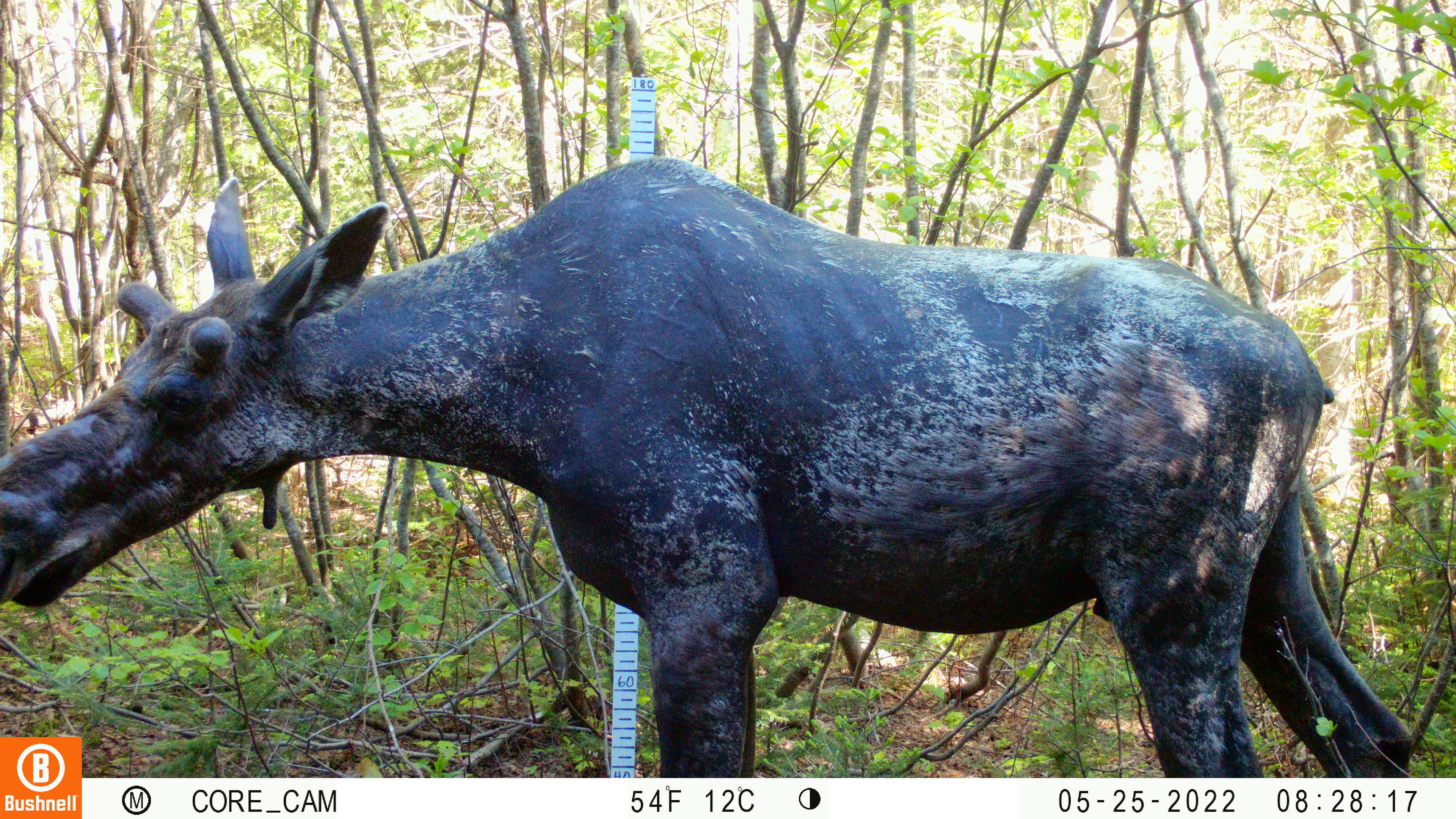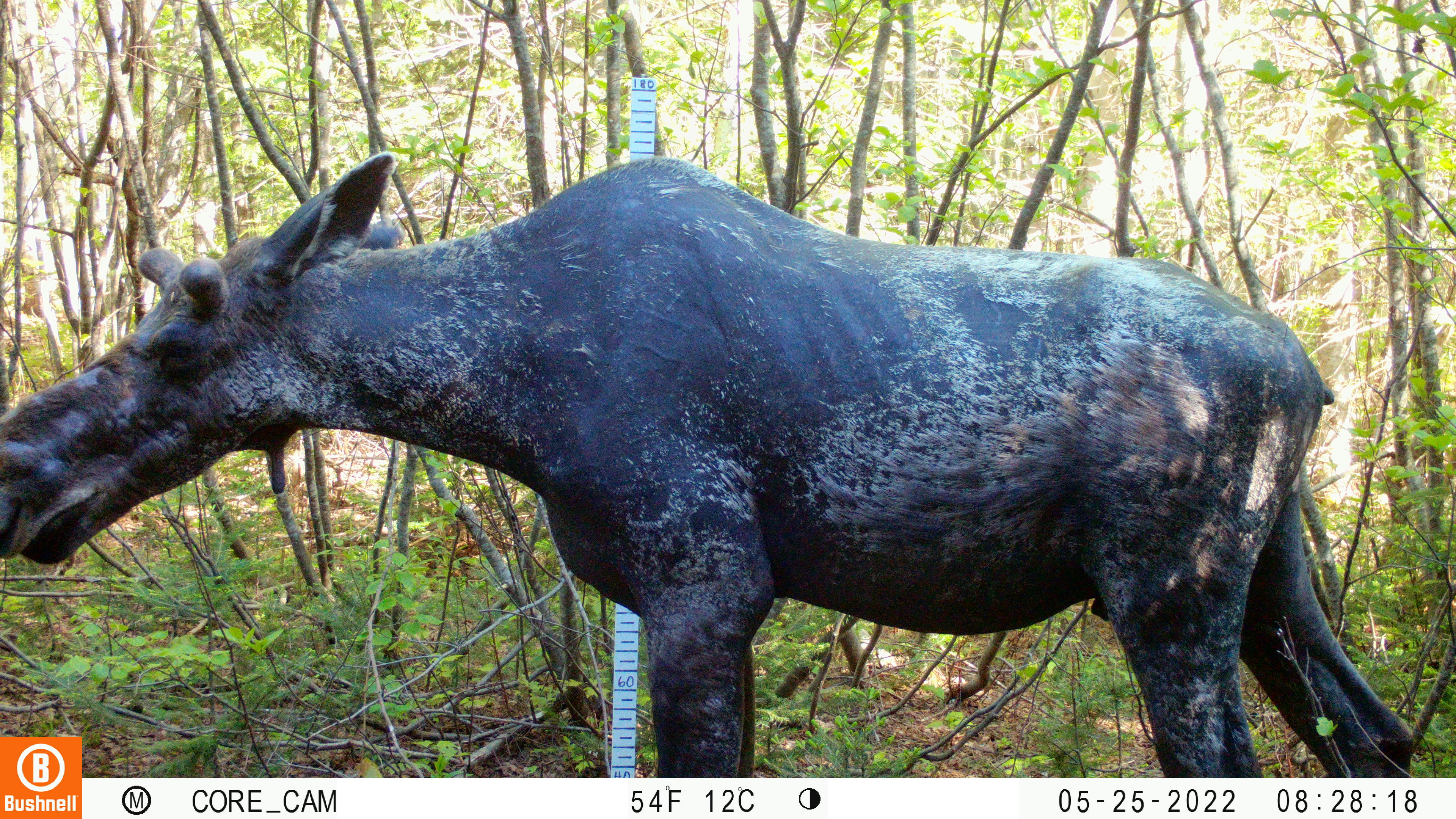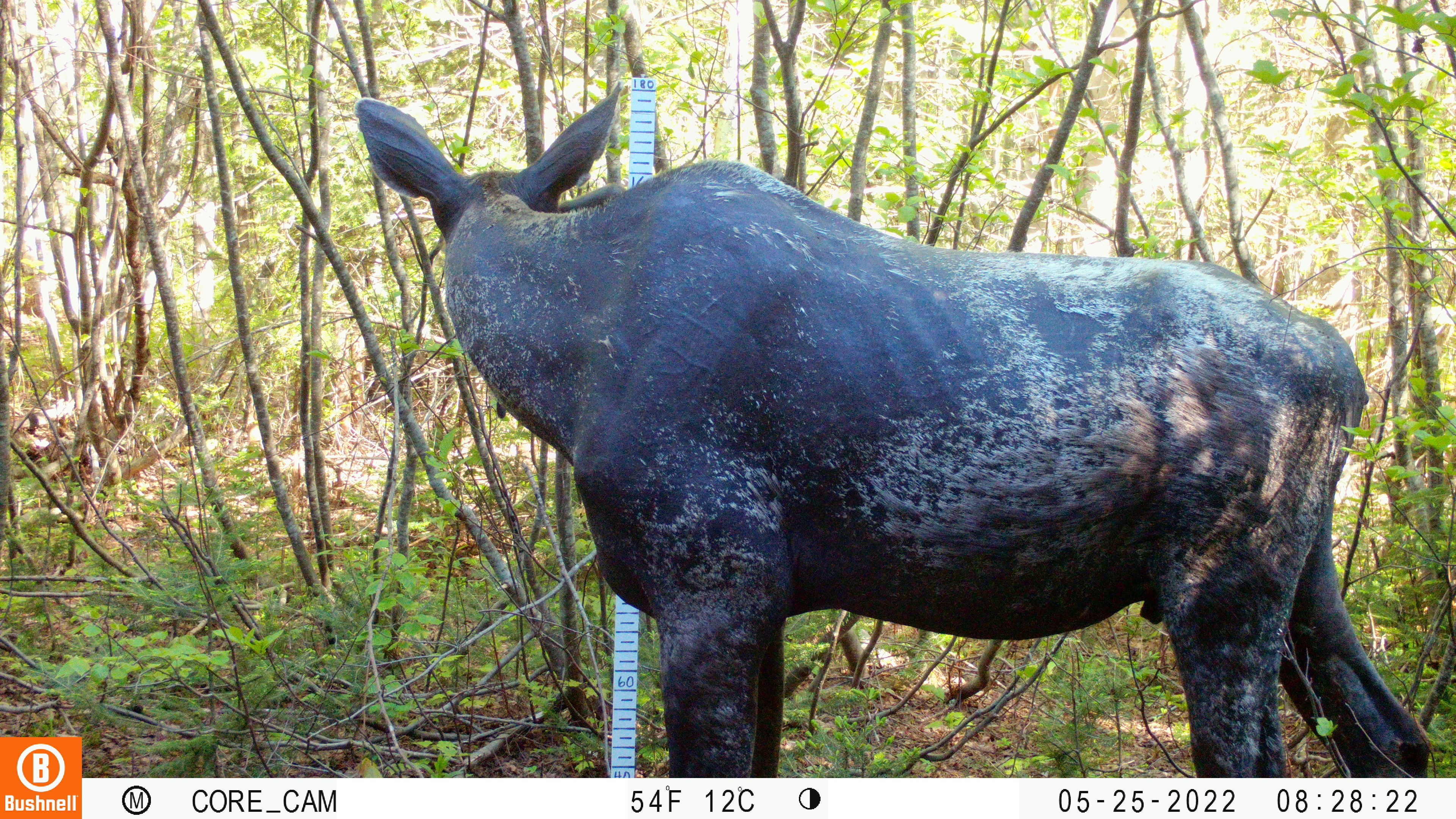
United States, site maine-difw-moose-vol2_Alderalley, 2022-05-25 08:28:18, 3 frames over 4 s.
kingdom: Animalia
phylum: Chordata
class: Mammalia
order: Artiodactyla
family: Cervidae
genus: Alces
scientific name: Alces alces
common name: moose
Moose (Alces alces).